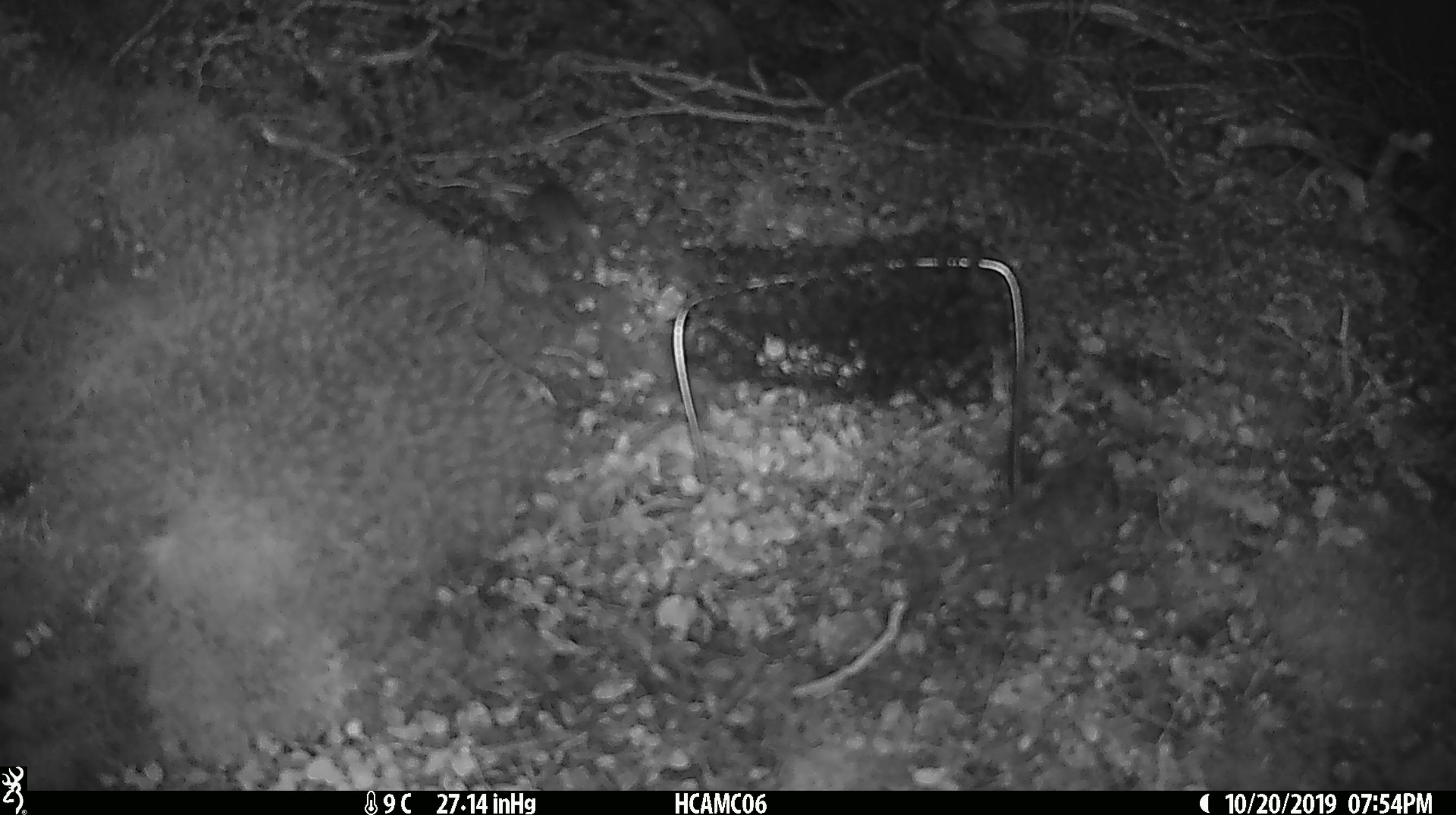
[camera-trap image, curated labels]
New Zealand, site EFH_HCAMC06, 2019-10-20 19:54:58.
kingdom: Animalia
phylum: Chordata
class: Mammalia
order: Rodentia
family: Muridae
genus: Mus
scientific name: Mus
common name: mouse